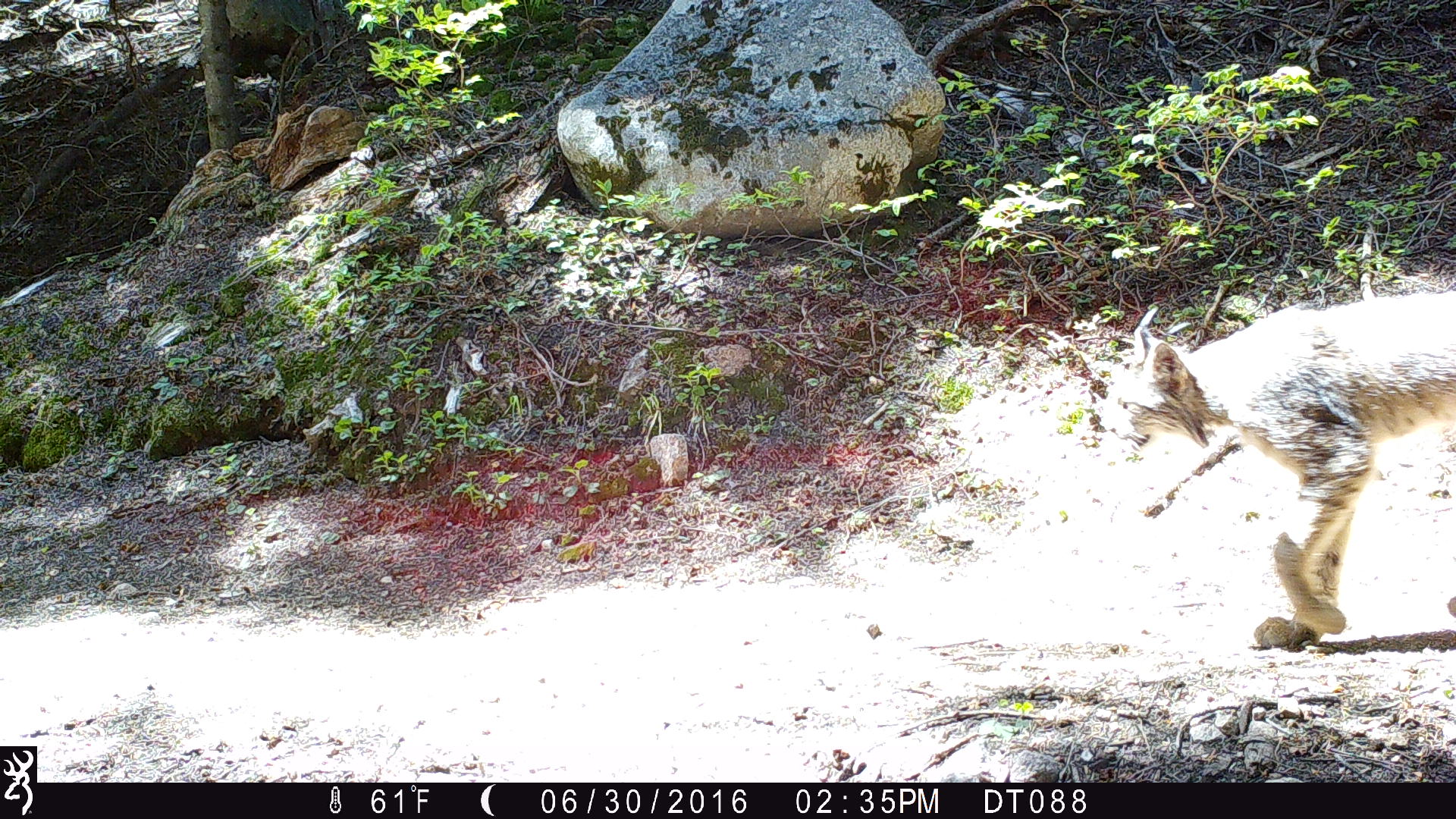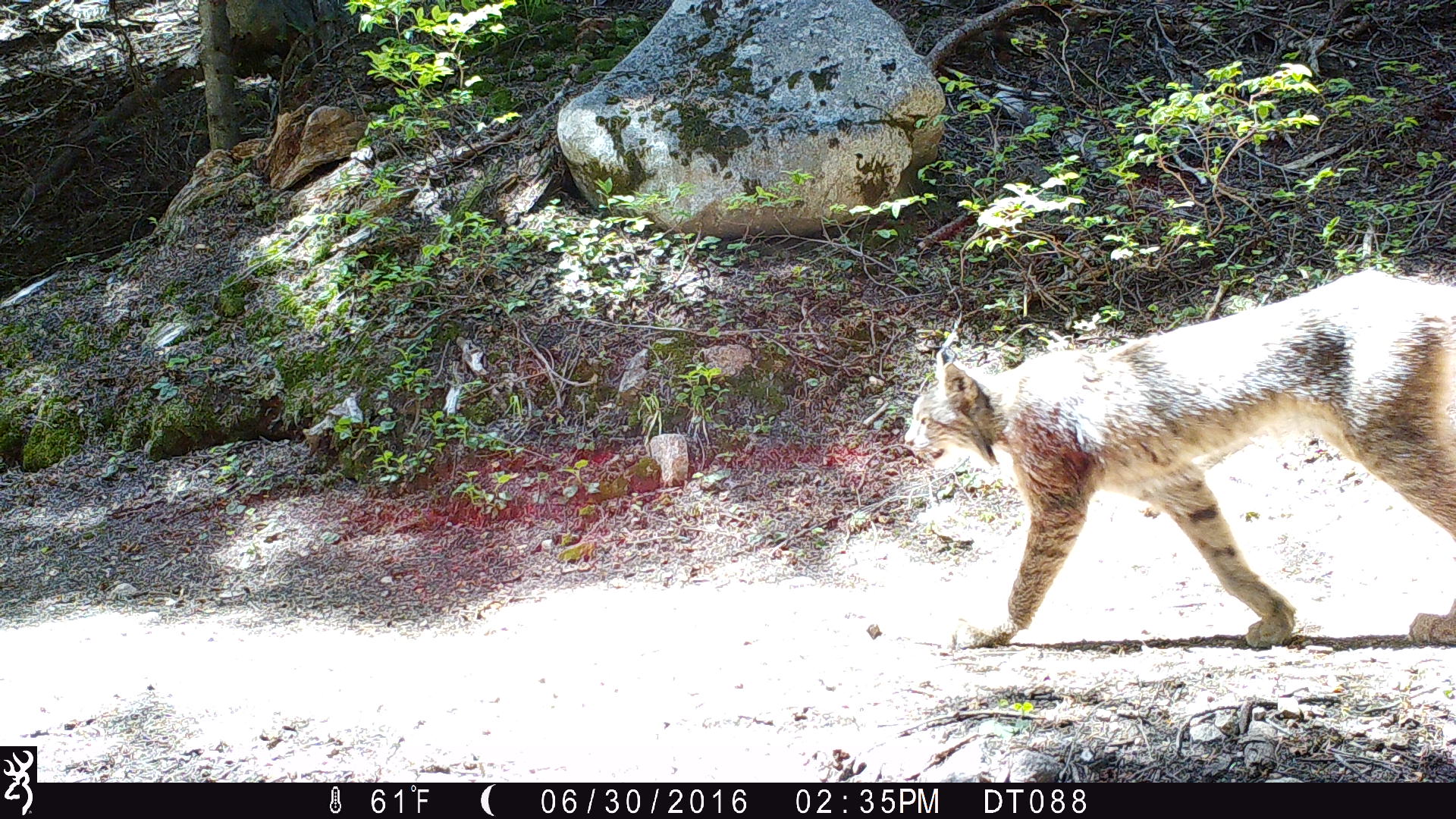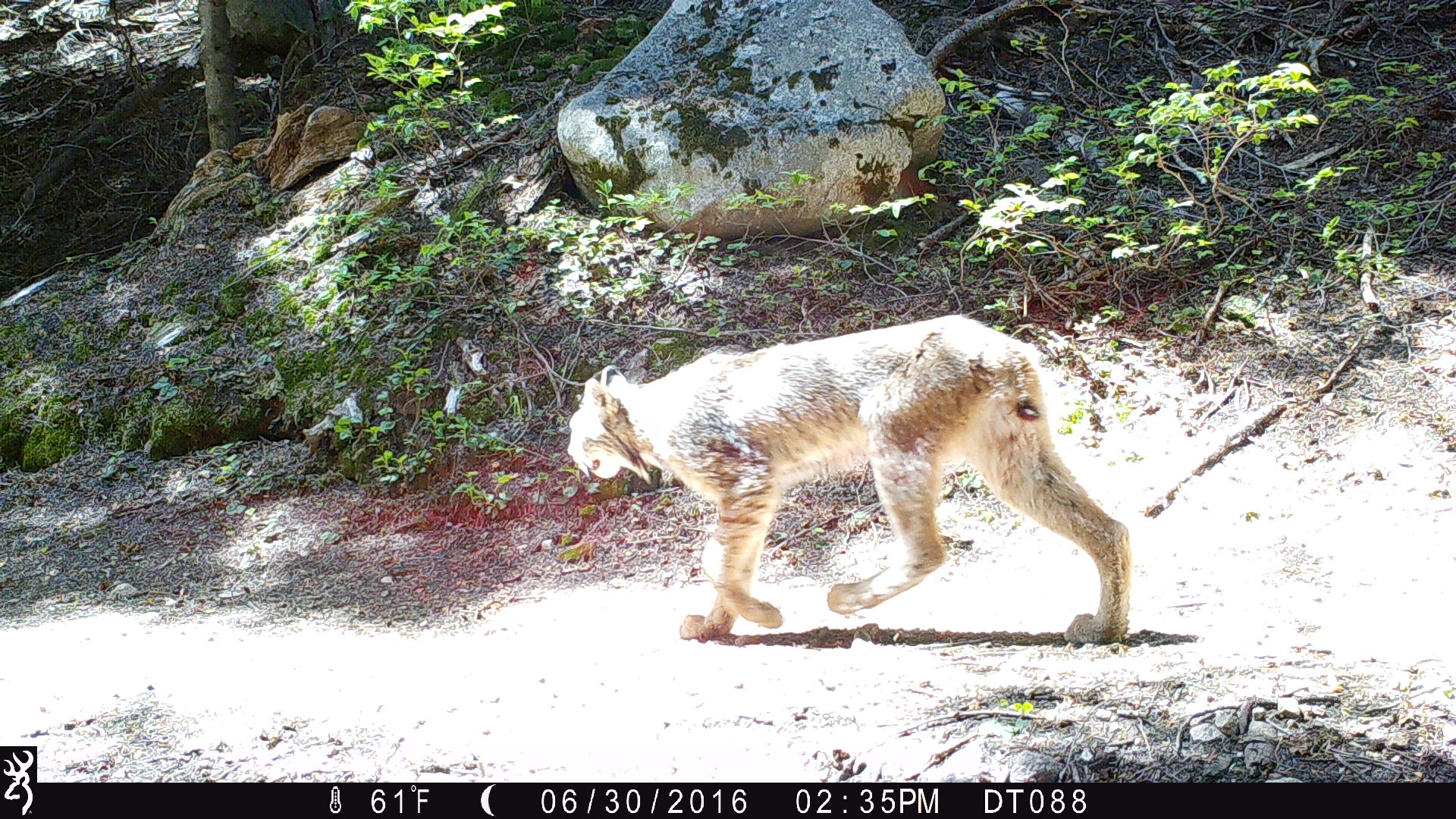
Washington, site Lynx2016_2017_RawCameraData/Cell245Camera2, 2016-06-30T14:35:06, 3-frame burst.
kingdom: Animalia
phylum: Chordata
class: Mammalia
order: Carnivora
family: Felidae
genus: Lynx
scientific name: Lynx canadensis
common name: canada lynx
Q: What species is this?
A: Lynx canadensis (canada lynx).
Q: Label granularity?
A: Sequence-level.